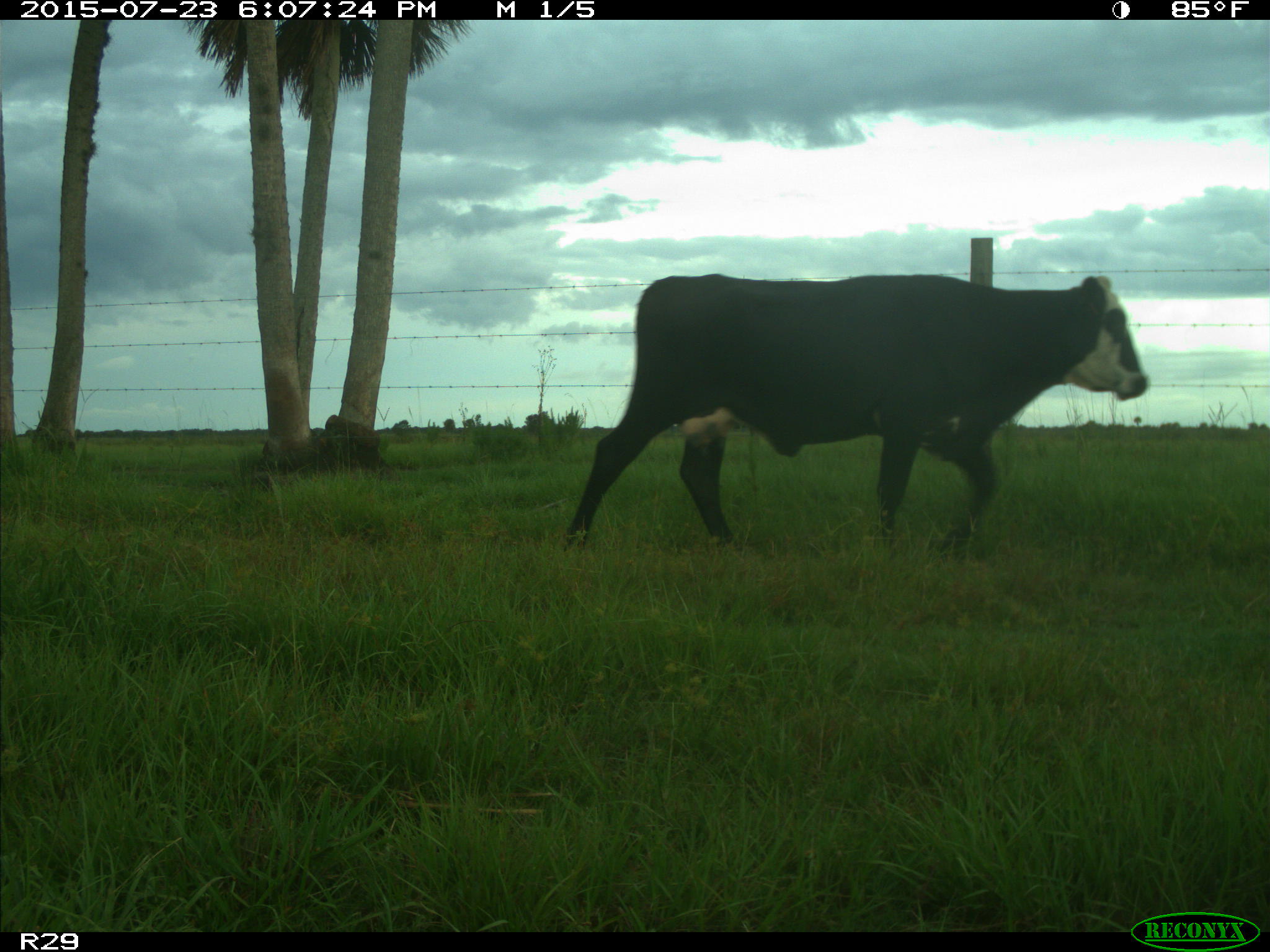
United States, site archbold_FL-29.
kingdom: Animalia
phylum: Chordata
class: Mammalia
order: Artiodactyla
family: Bovidae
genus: Bos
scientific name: Bos taurus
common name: domestic cow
Bos taurus (domestic cow).